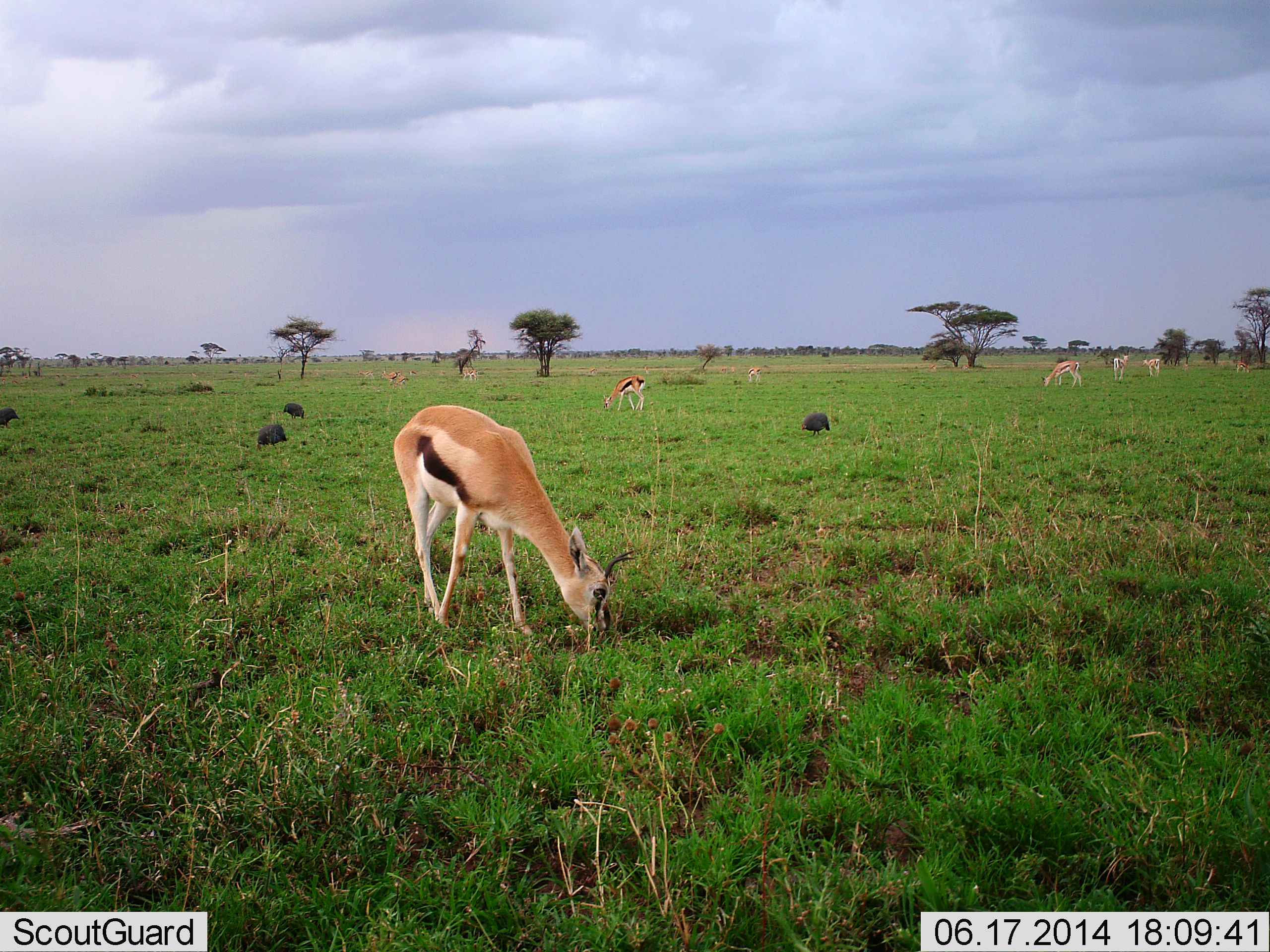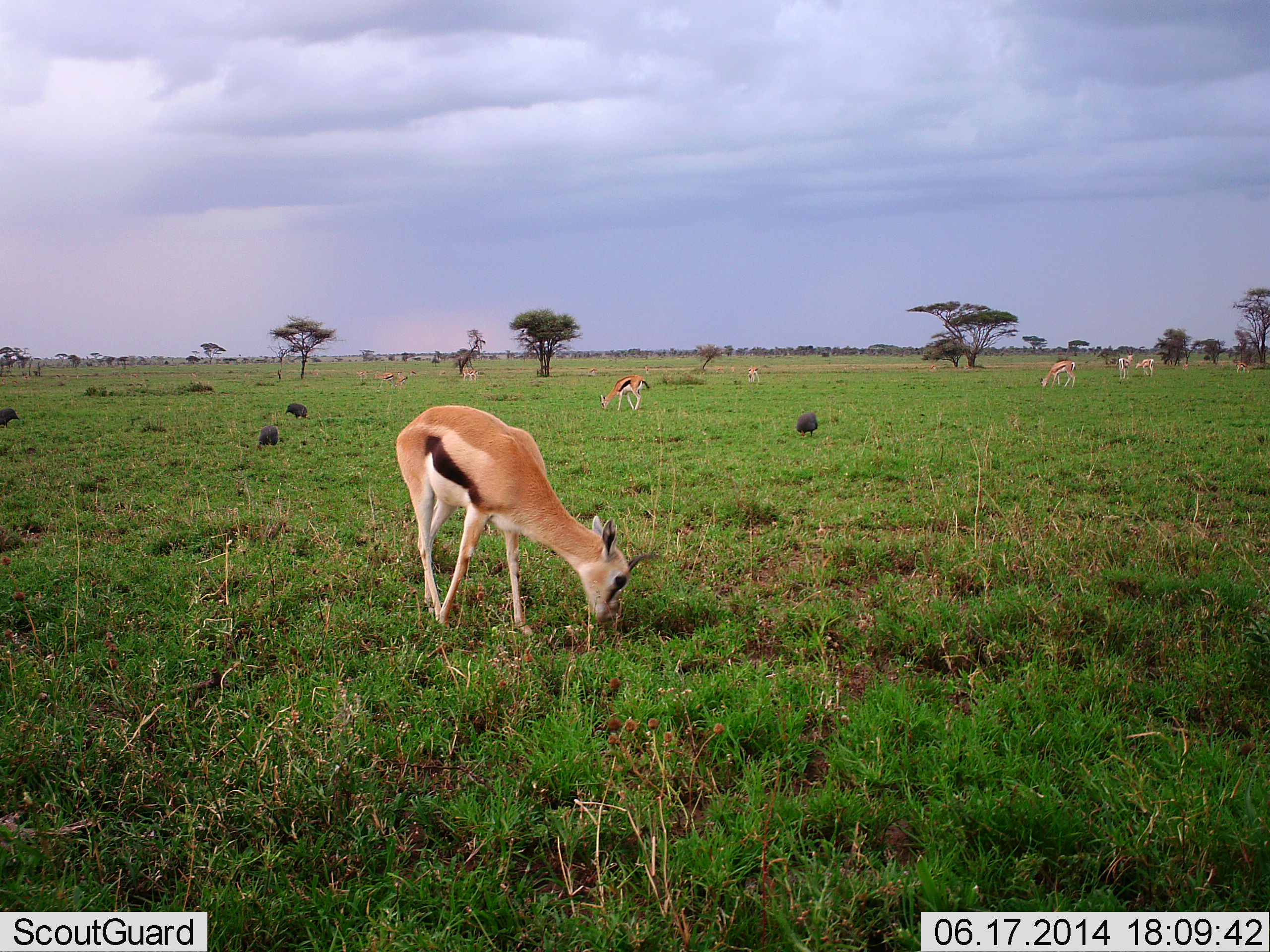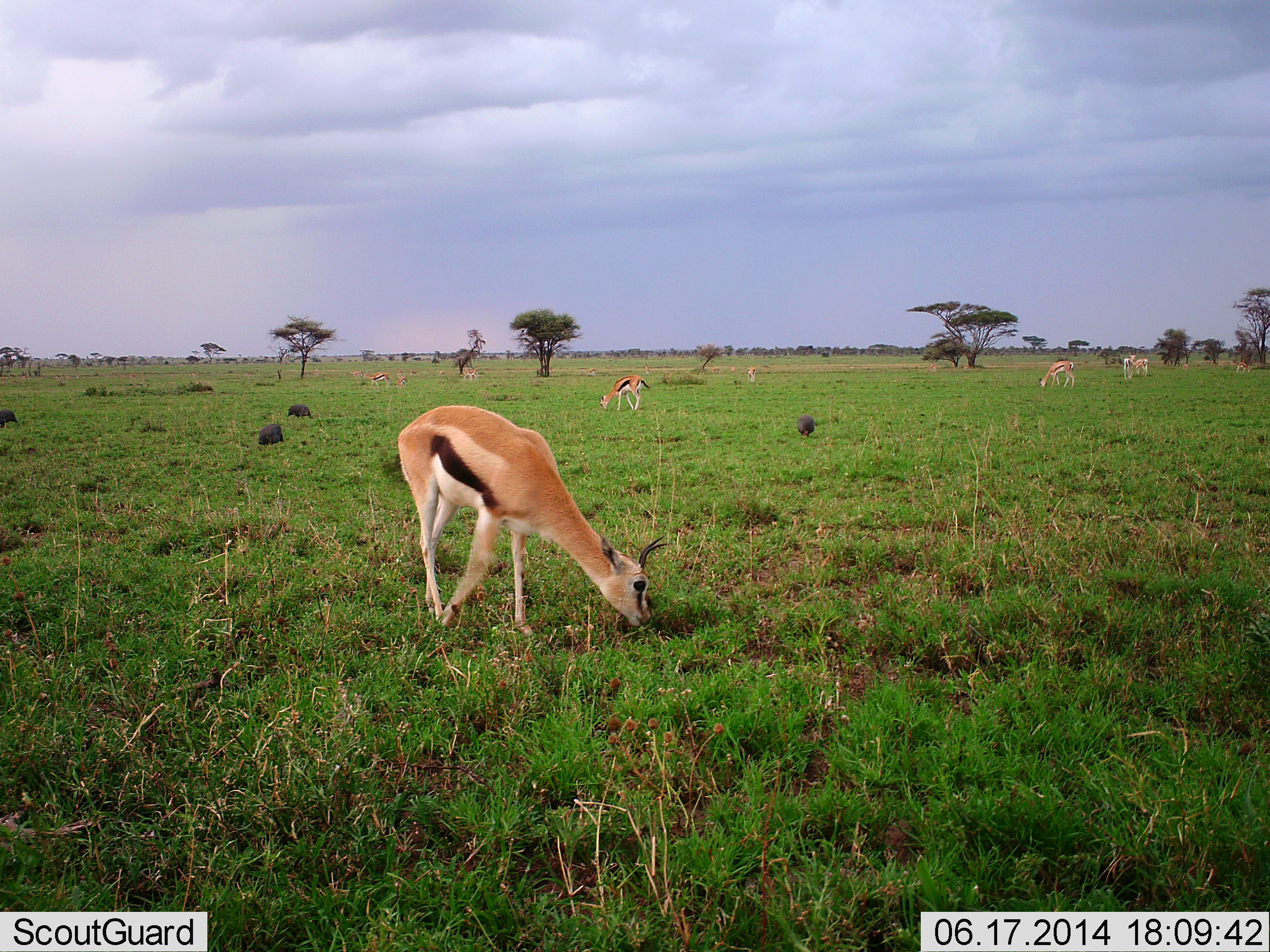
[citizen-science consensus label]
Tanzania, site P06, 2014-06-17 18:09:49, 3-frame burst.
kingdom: Animalia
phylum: Chordata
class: Mammalia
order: Artiodactyla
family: Bovidae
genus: Eudorcas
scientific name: Eudorcas thomsonii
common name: thomson's gazelle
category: gazellethomsons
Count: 10.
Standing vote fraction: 25%.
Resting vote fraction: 6%.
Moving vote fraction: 19%.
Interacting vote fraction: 6%.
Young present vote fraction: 6%.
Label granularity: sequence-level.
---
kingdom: Animalia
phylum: Chordata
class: Aves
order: Galliformes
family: Numididae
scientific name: Numididae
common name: guinea fowl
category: guineafowl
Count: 4.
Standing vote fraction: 18%.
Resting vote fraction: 0%.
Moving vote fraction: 36%.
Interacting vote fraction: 0%.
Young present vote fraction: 0%.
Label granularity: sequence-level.